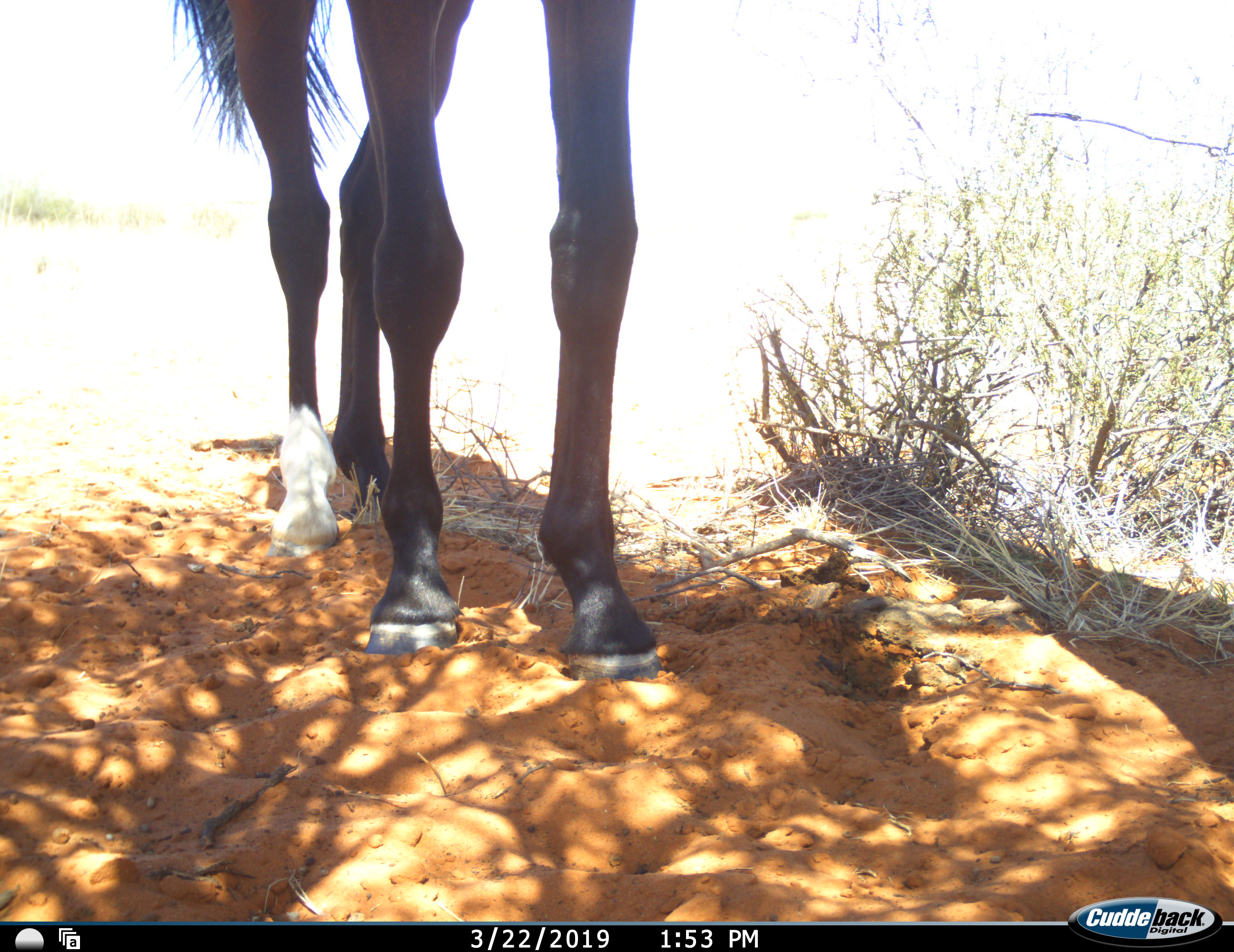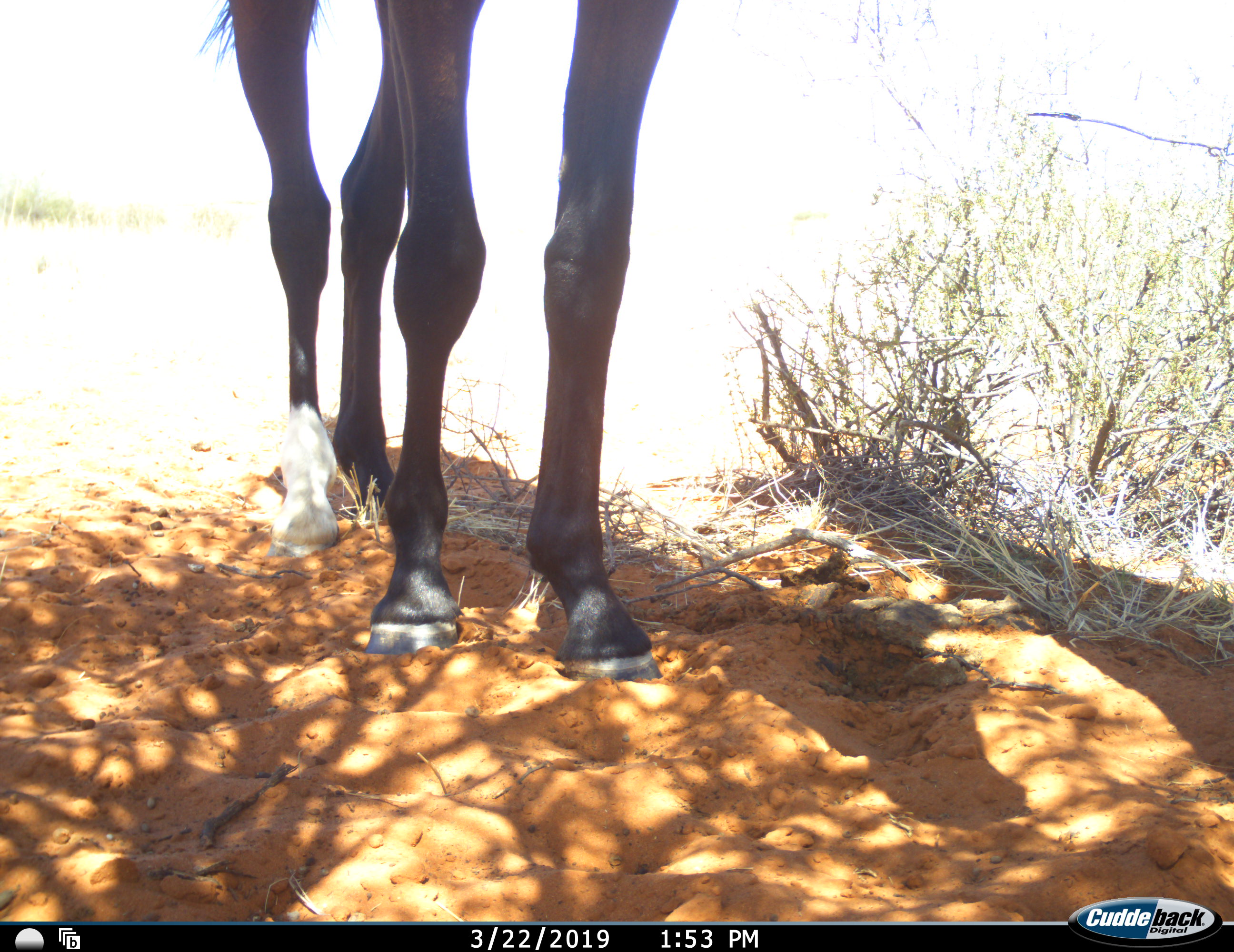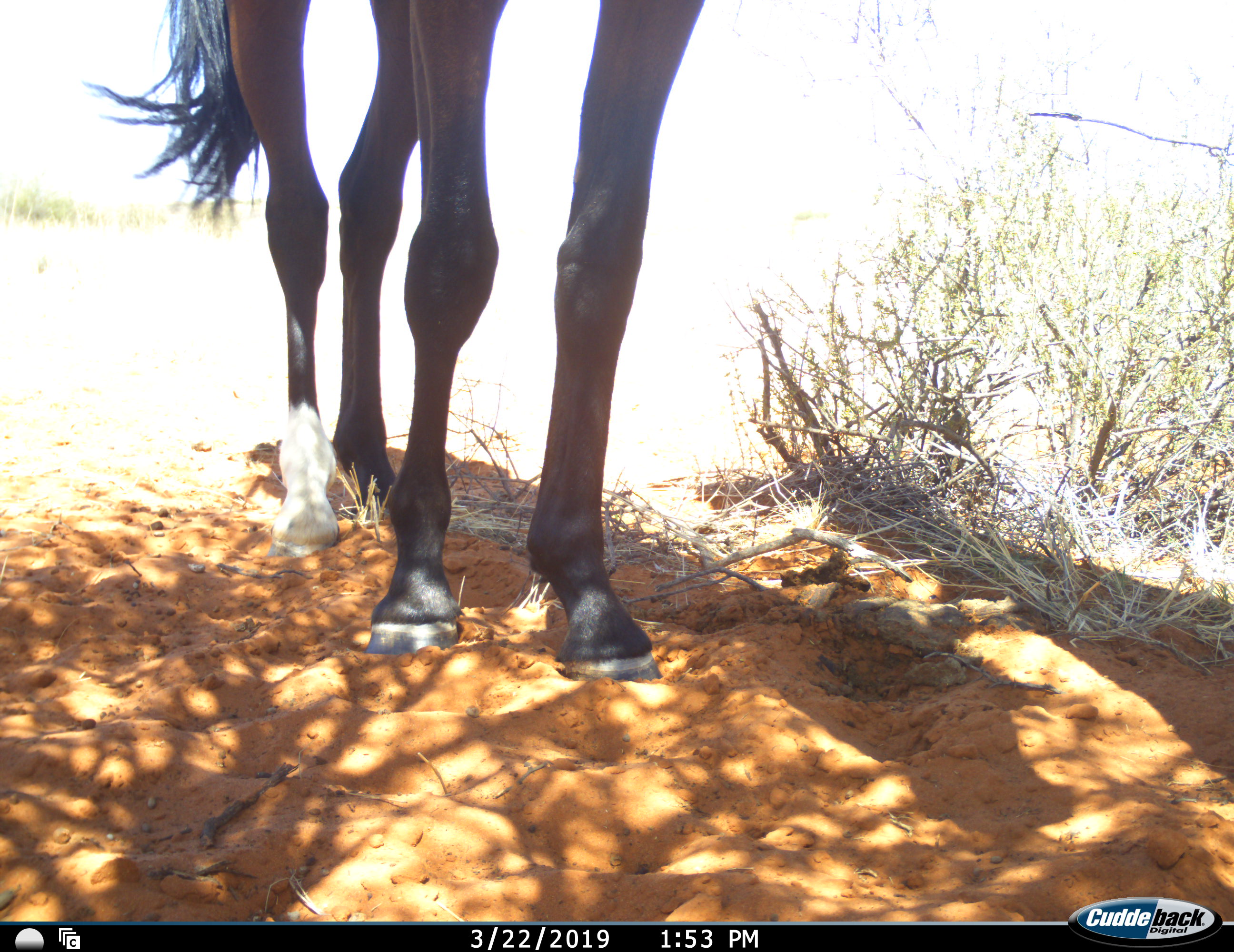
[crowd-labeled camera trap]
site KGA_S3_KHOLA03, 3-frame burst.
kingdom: Animalia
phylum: Chordata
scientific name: Vertebrata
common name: domestic animal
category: domesticanimal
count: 1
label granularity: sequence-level